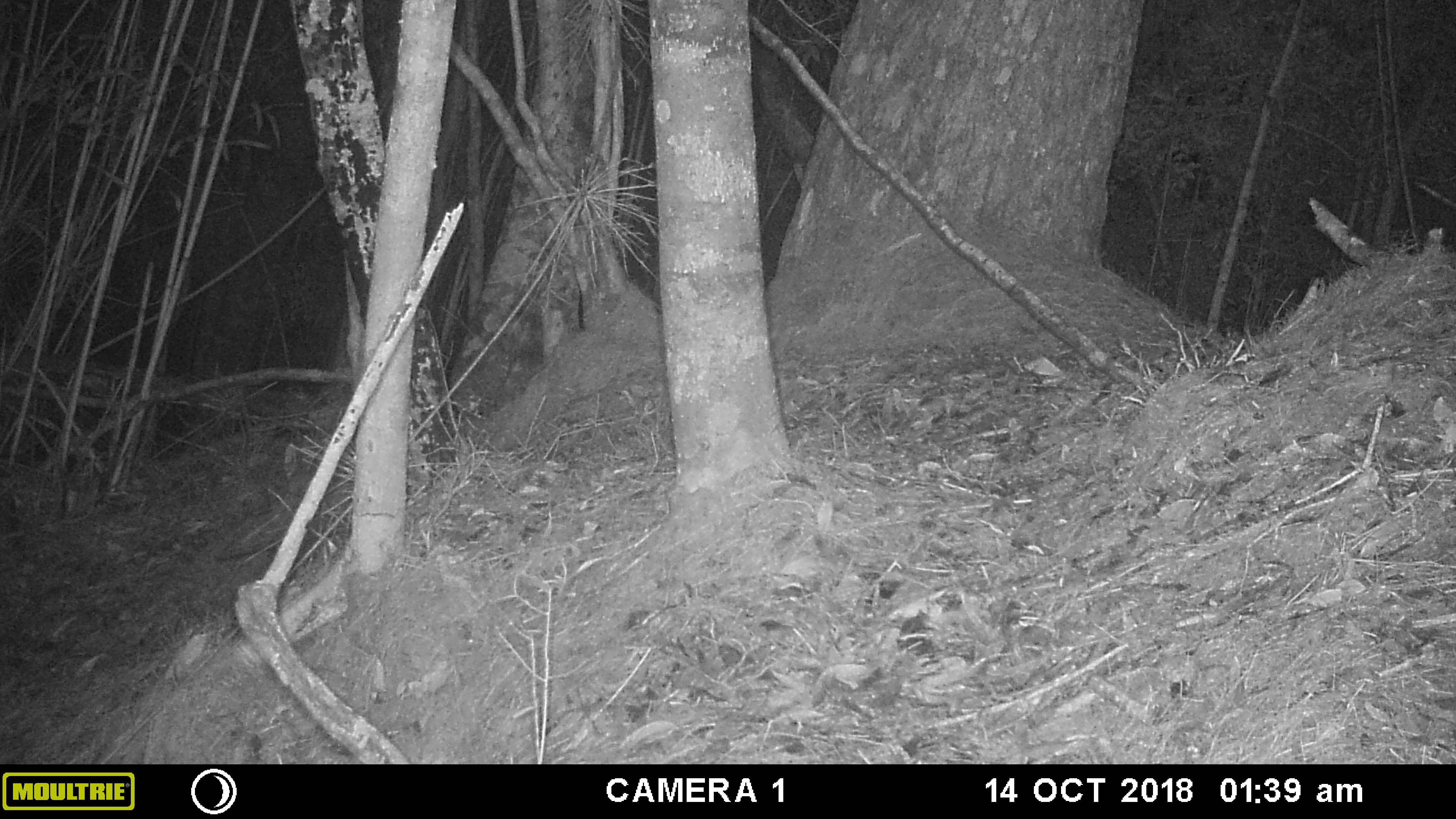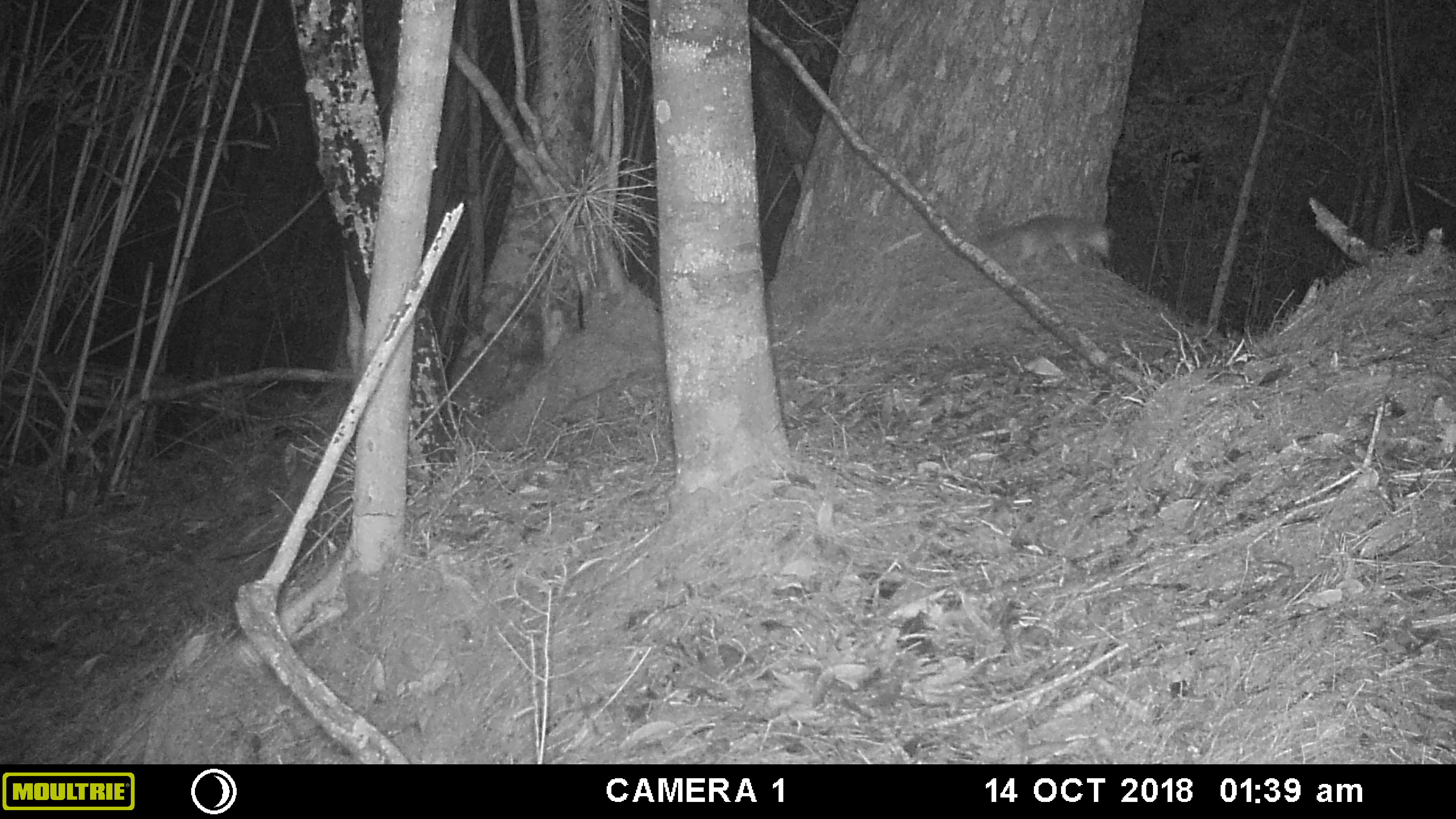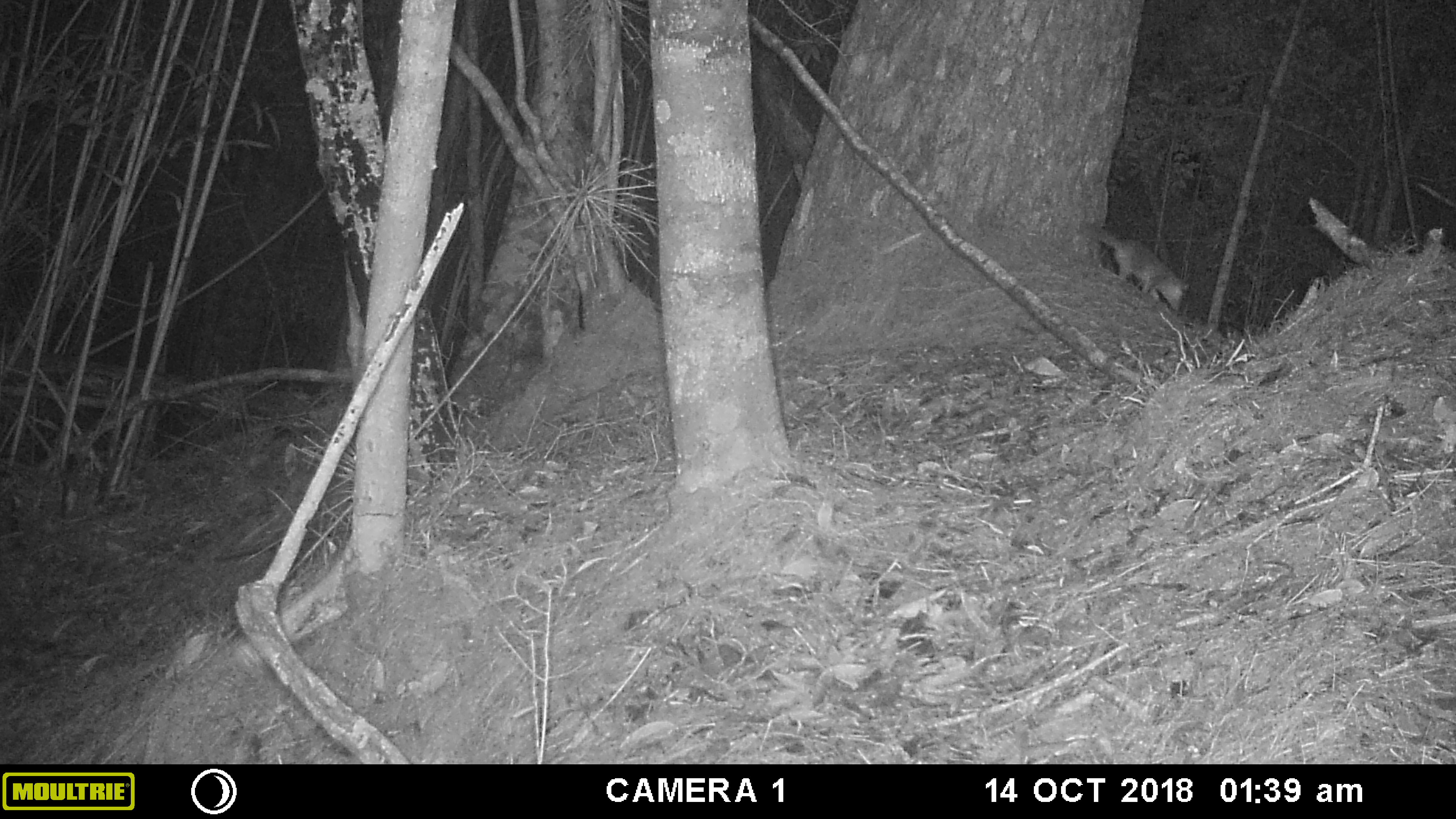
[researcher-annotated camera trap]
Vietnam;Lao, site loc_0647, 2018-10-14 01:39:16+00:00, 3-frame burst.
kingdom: Animalia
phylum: Chordata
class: Mammalia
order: Carnivora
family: Mustelidae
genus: Melogale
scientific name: Melogale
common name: ferret badger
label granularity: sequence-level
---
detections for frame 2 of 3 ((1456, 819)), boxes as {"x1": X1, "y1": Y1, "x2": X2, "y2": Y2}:
ferret badger: {"x1": 974, "y1": 215, "x2": 1115, "y2": 274}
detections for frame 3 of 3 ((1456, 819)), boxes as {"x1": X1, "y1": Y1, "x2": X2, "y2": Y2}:
ferret badger: {"x1": 1078, "y1": 219, "x2": 1189, "y2": 311}